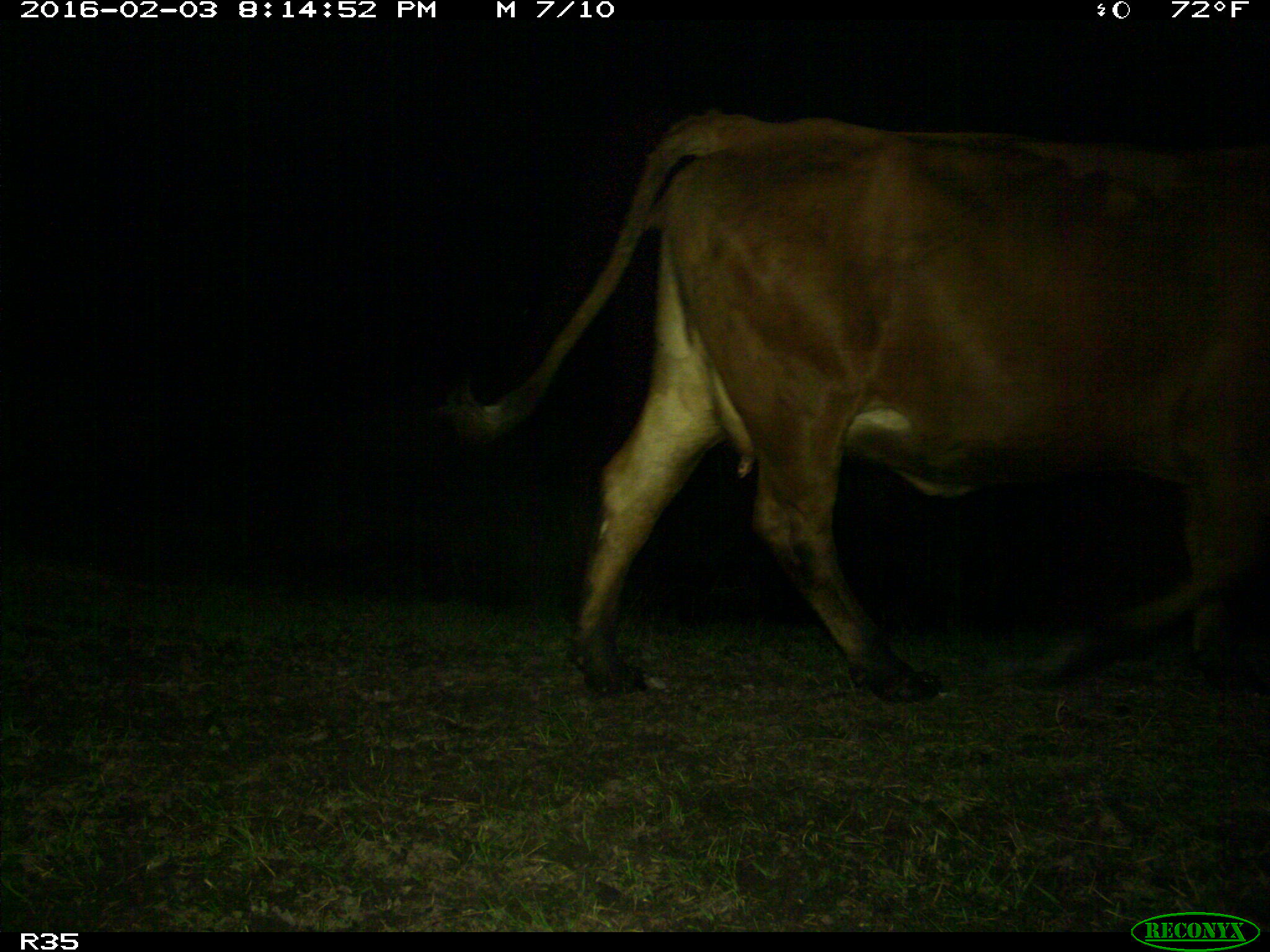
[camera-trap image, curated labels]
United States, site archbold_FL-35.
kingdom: Animalia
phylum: Chordata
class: Mammalia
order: Artiodactyla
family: Bovidae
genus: Bos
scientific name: Bos taurus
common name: domestic cow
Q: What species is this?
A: Bos taurus (domestic cow).